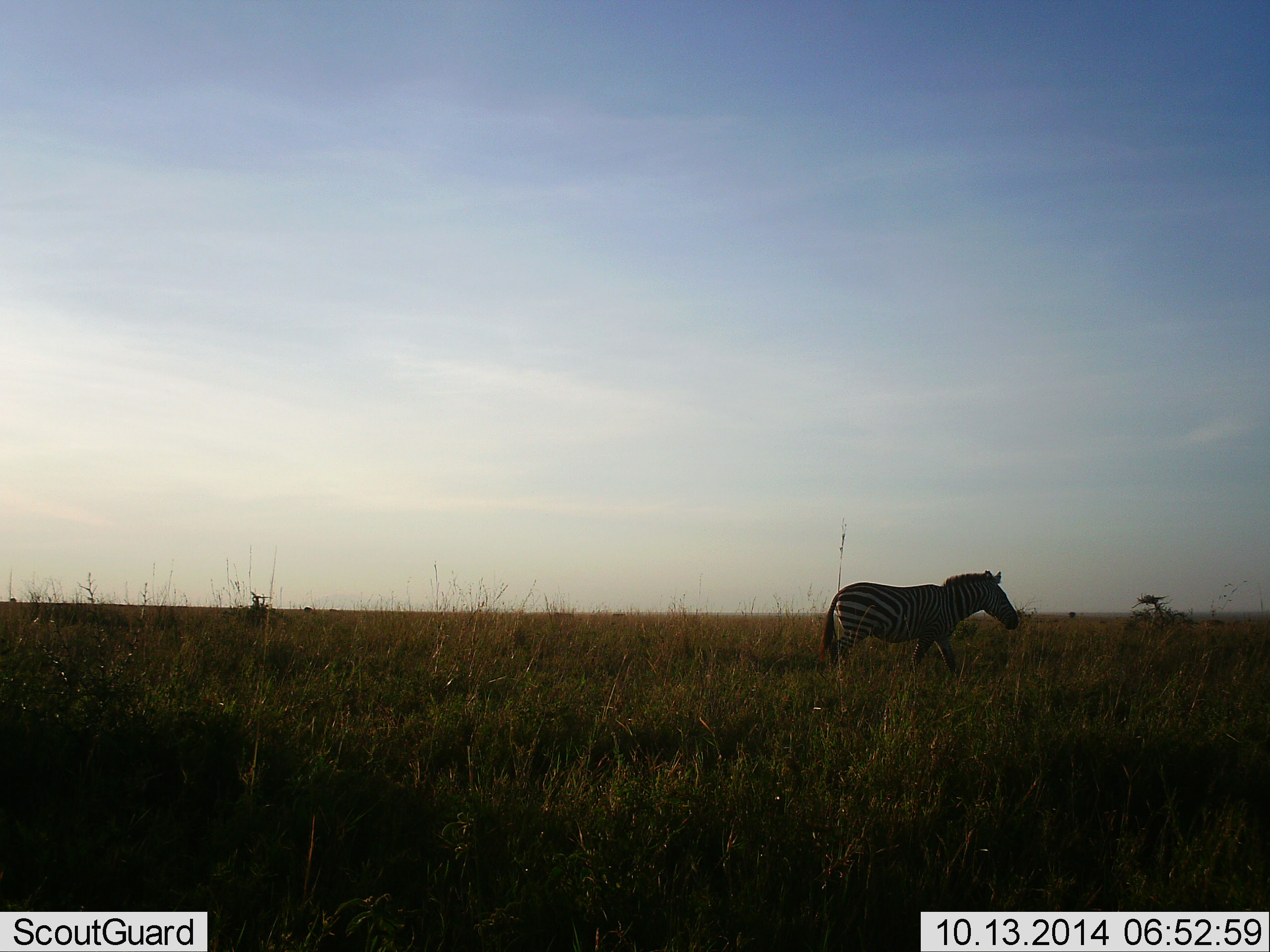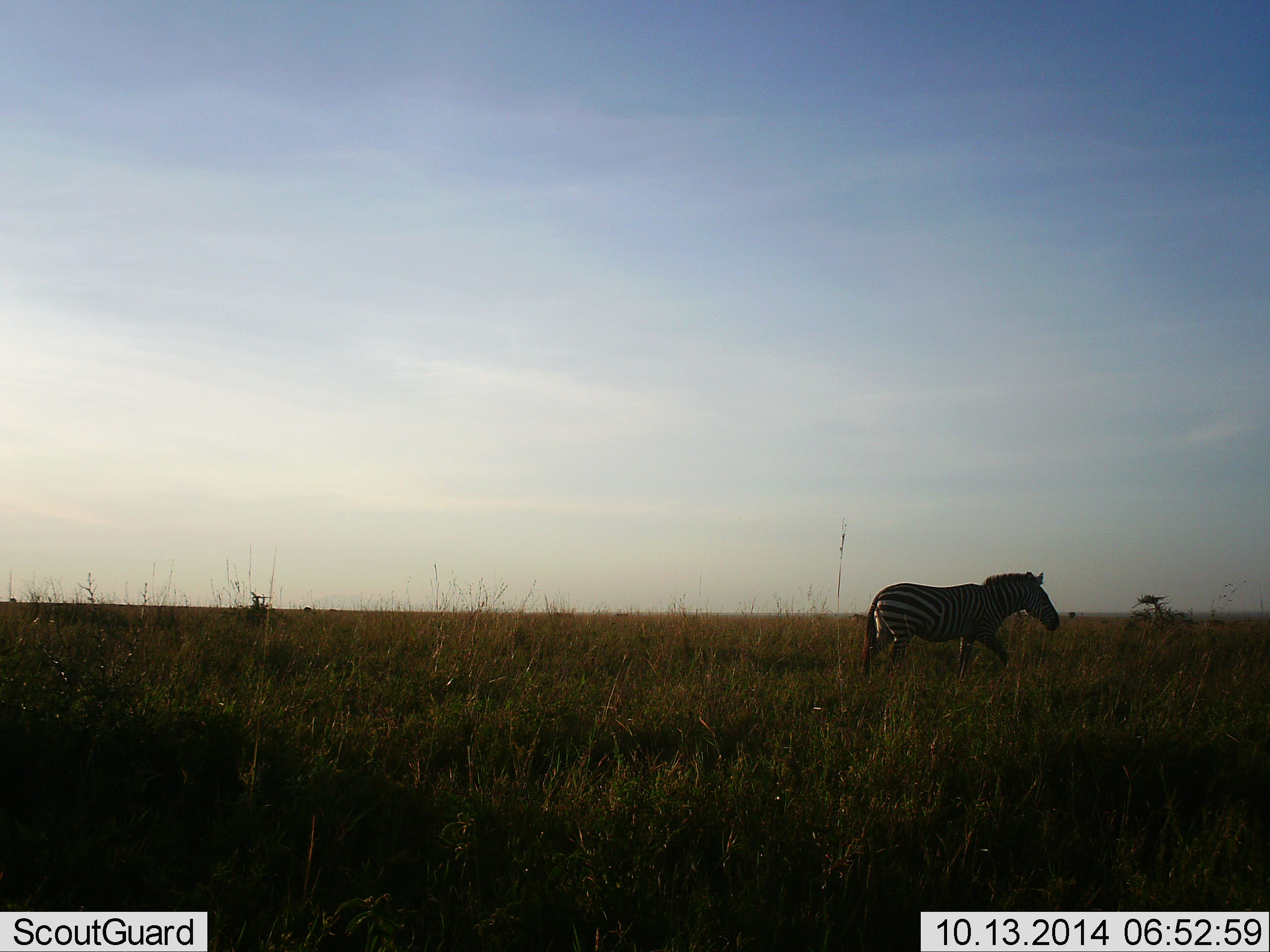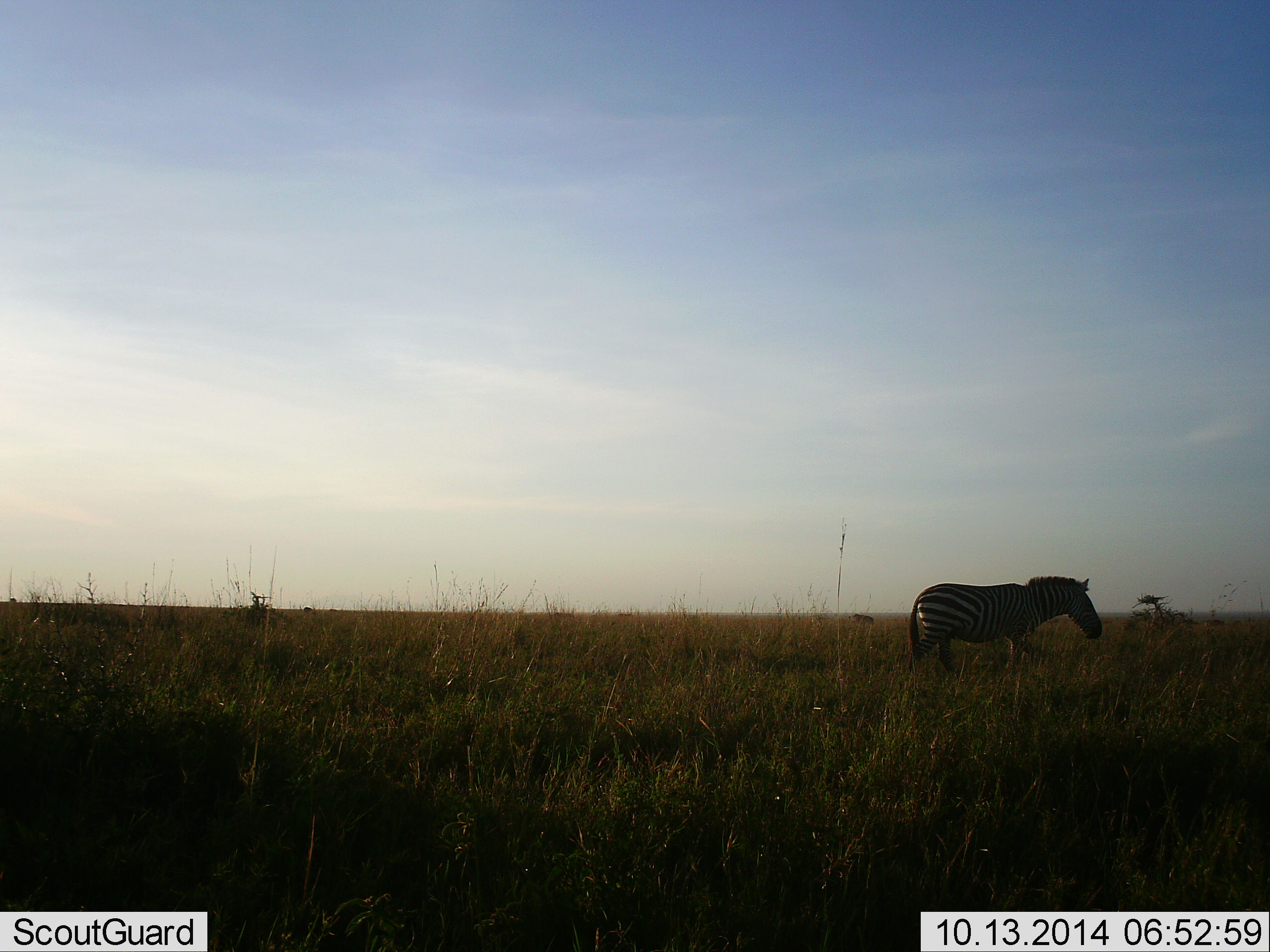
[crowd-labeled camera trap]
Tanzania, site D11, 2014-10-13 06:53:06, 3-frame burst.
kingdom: Animalia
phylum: Chordata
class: Mammalia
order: Perissodactyla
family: Equidae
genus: Equus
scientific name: Equus quagga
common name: plains zebra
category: zebra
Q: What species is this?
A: Zebra (plains zebra) (Equus quagga).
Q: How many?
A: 1.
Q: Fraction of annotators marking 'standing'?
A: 10%.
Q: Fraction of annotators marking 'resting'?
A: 0%.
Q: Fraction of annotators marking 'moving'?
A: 90%.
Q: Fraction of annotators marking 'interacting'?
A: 0%.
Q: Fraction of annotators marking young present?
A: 0%.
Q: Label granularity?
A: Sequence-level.